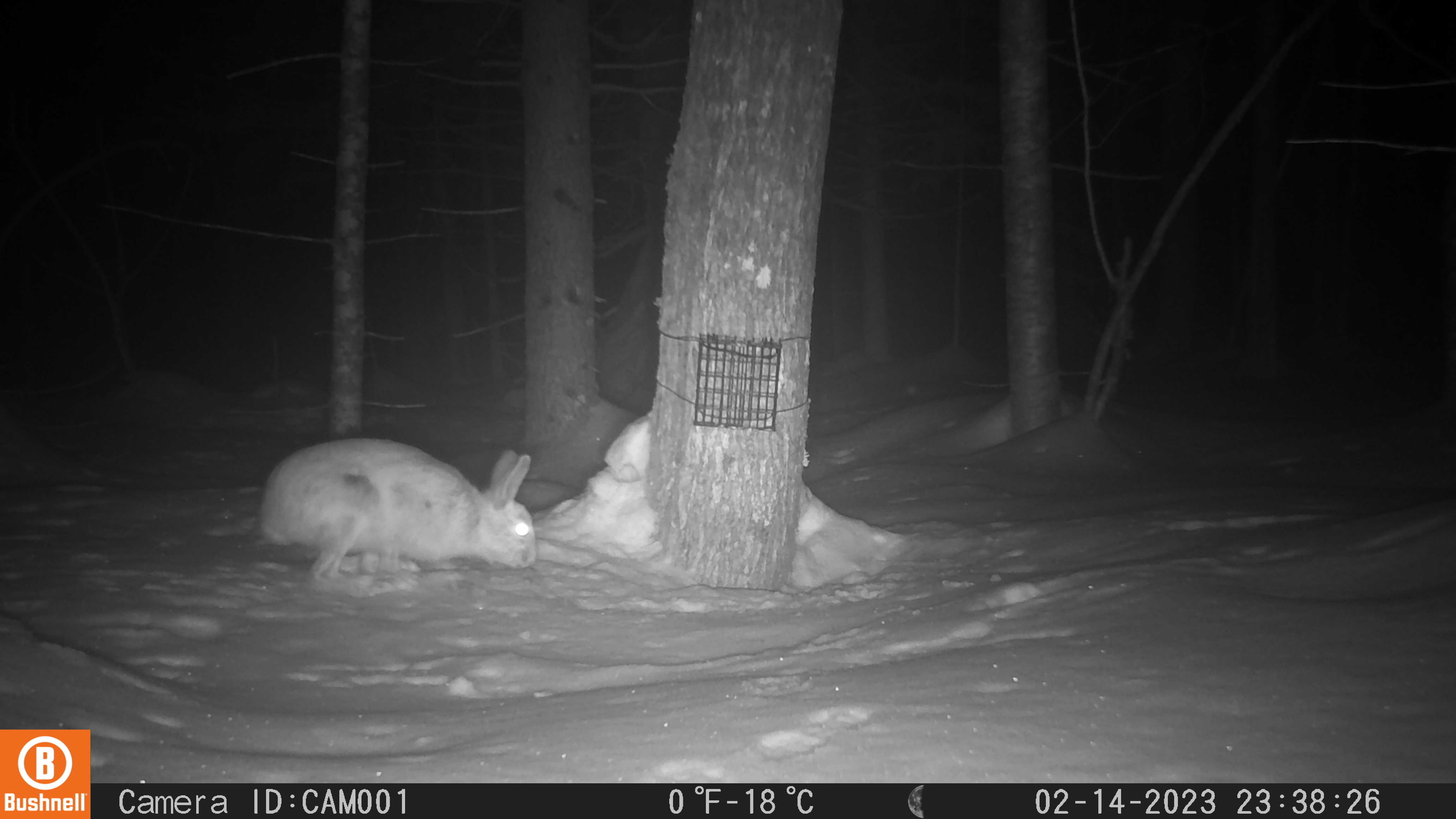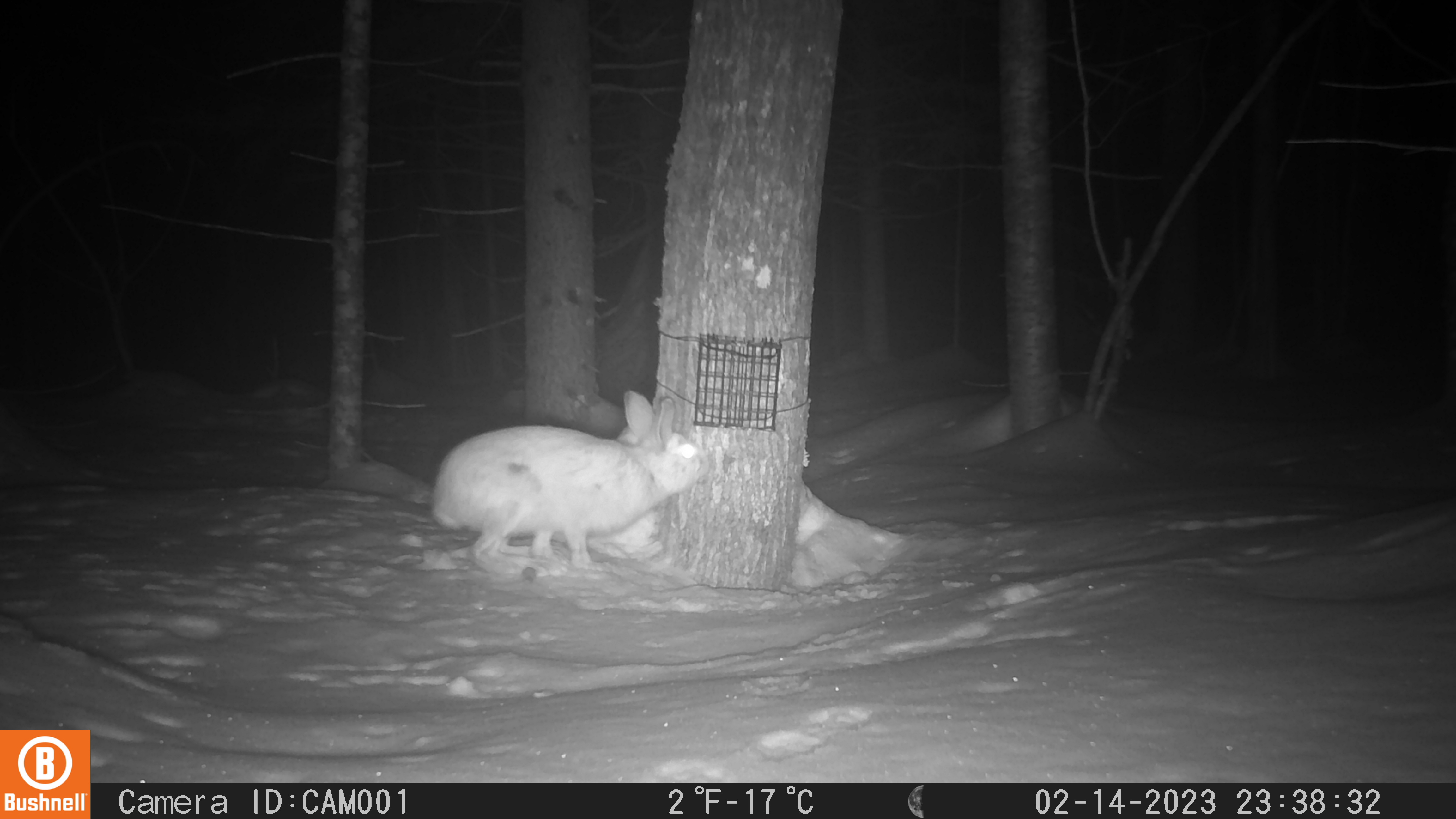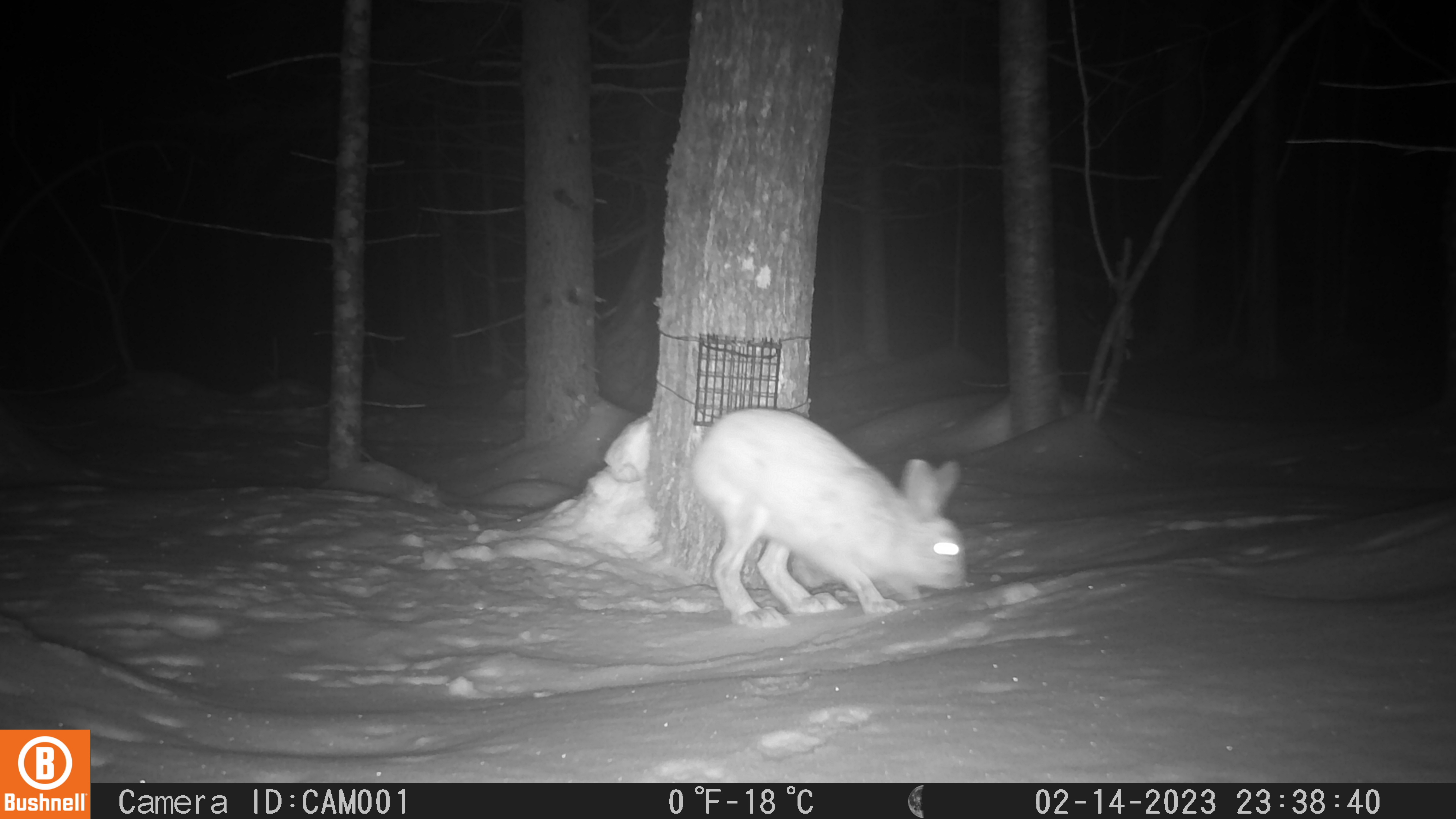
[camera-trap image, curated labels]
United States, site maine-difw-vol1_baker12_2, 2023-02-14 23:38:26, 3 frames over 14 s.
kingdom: Animalia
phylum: Chordata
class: Mammalia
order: Lagomorpha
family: Leporidae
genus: Lepus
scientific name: Lepus americanus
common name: snowshoe hare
Snowshoe hare (Lepus americanus).